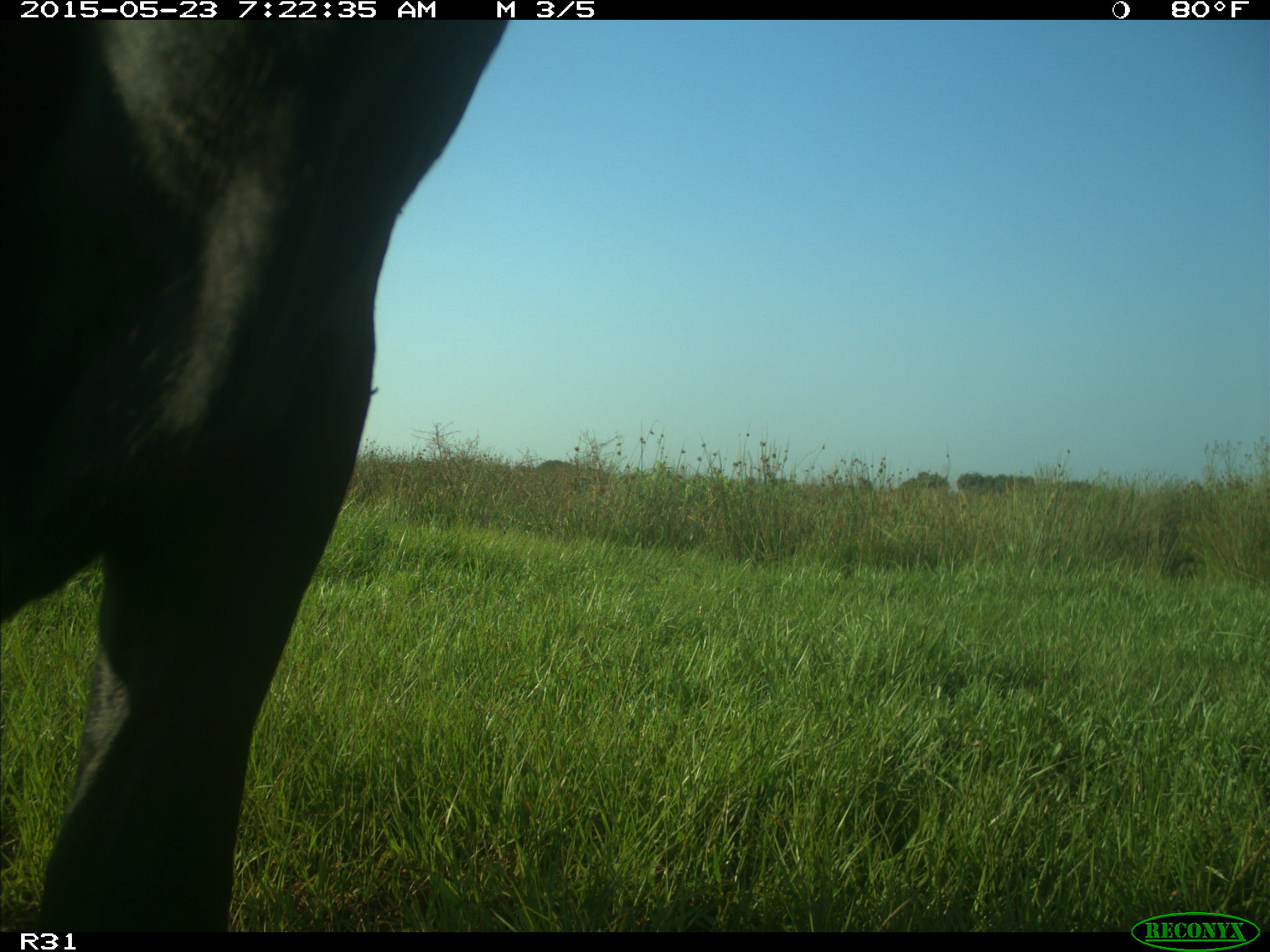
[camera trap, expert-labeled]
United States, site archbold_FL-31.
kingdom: Animalia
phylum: Chordata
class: Mammalia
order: Artiodactyla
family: Bovidae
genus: Bos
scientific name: Bos taurus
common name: domestic cow